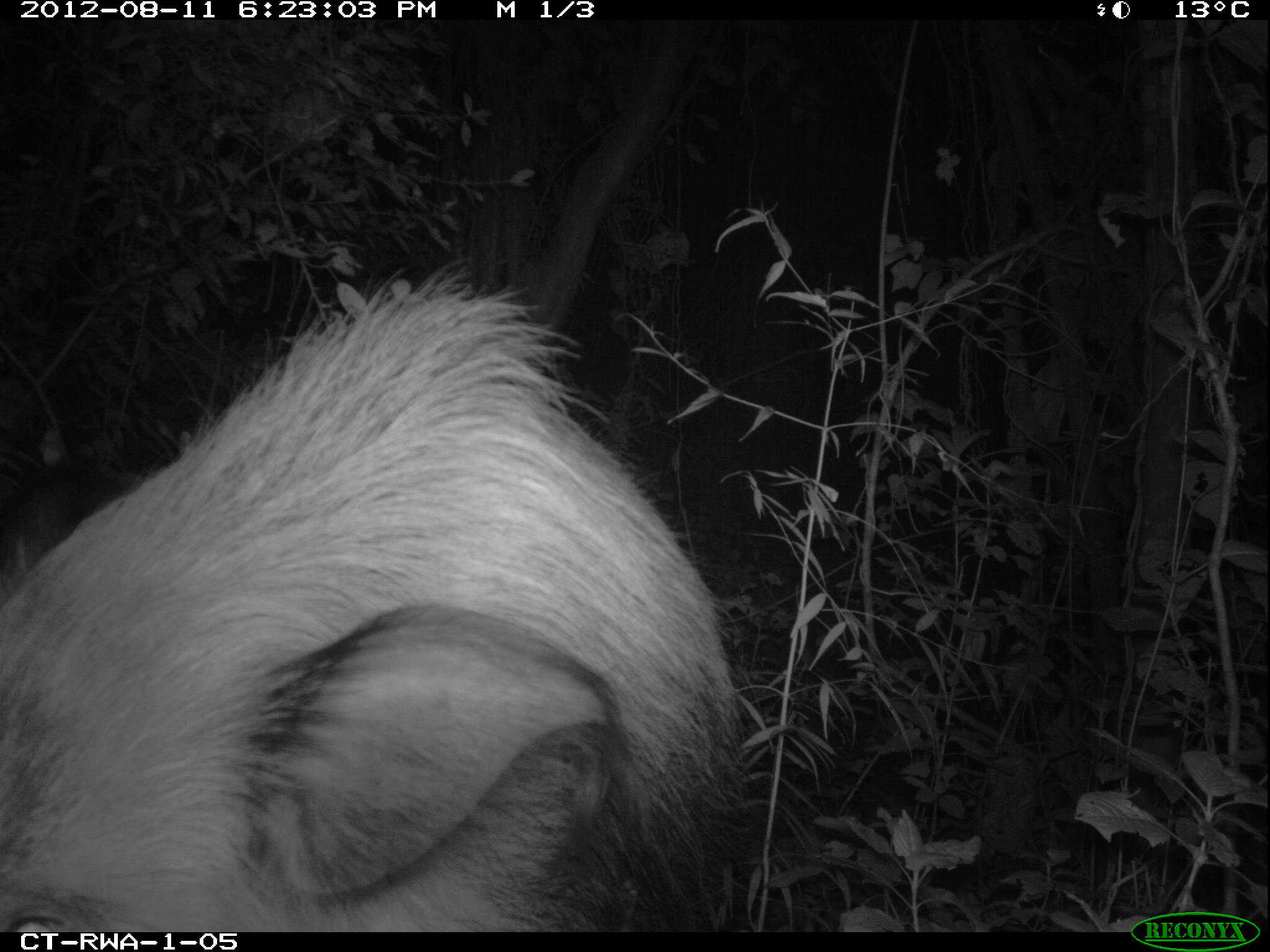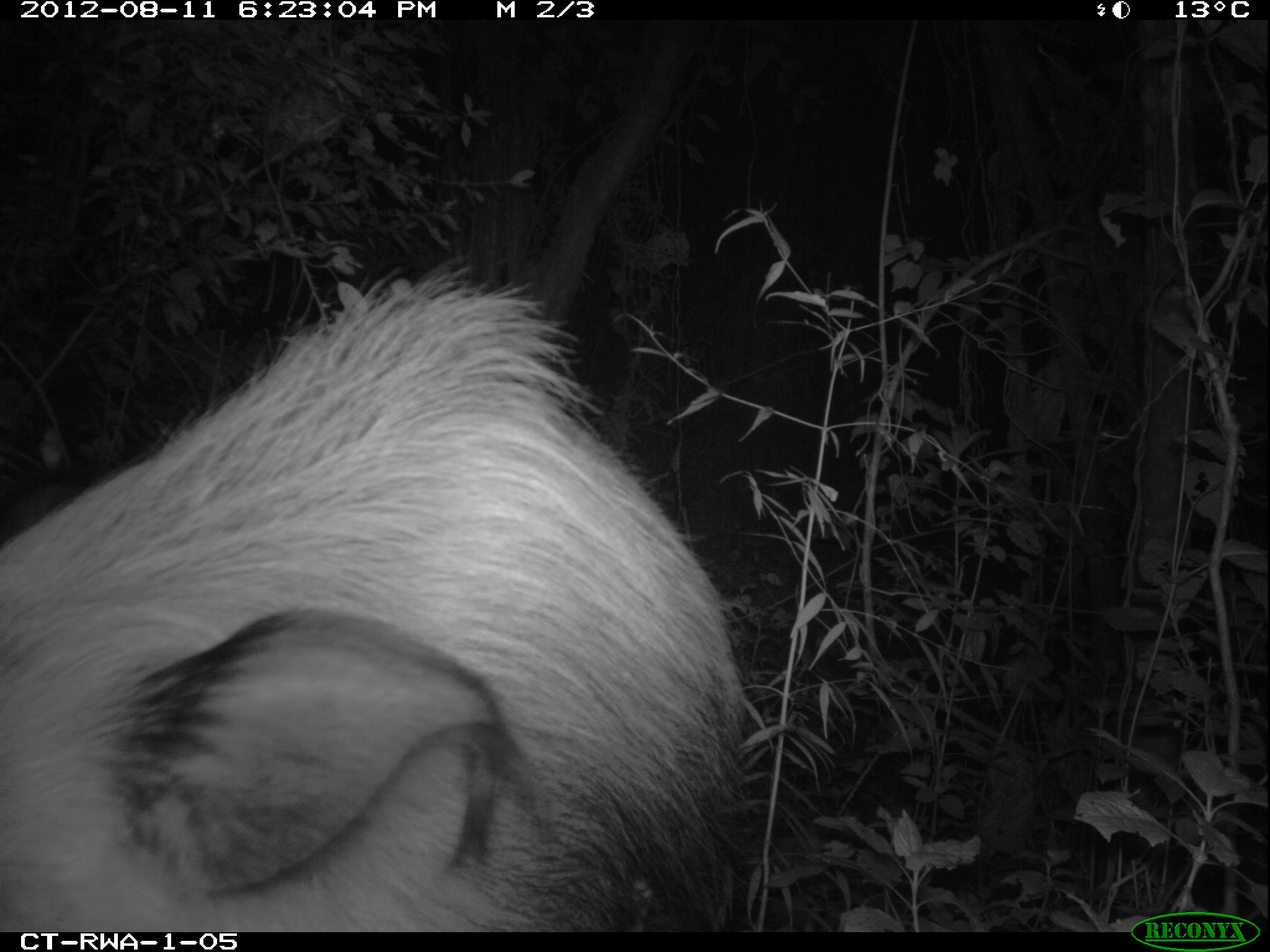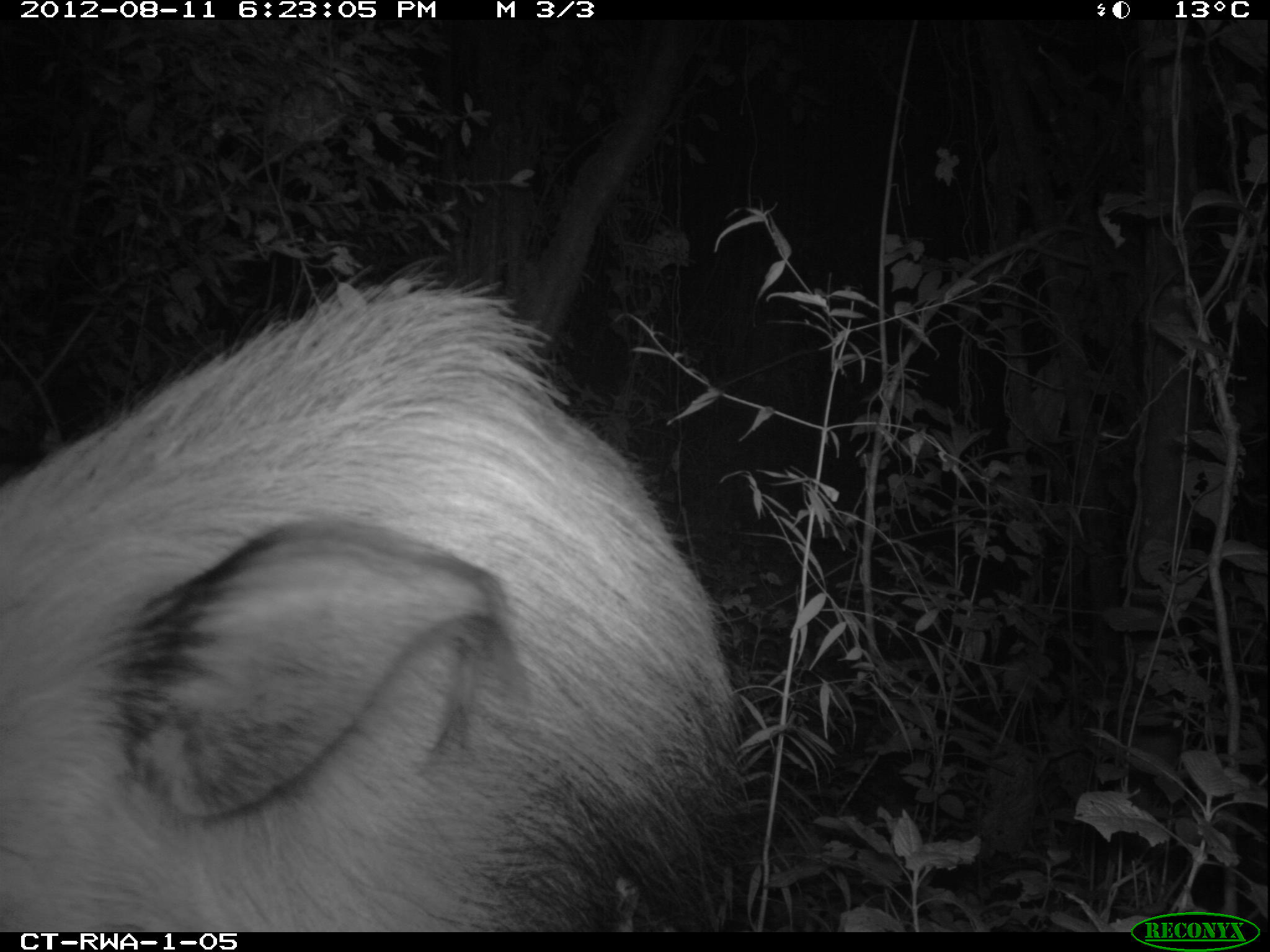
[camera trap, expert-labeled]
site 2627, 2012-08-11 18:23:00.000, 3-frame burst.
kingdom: Animalia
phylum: Chordata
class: Mammalia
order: Artiodactyla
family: Suidae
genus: Potamochoerus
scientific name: Potamochoerus larvatus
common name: bushpig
Potamochoerus larvatus (bushpig), count 1.